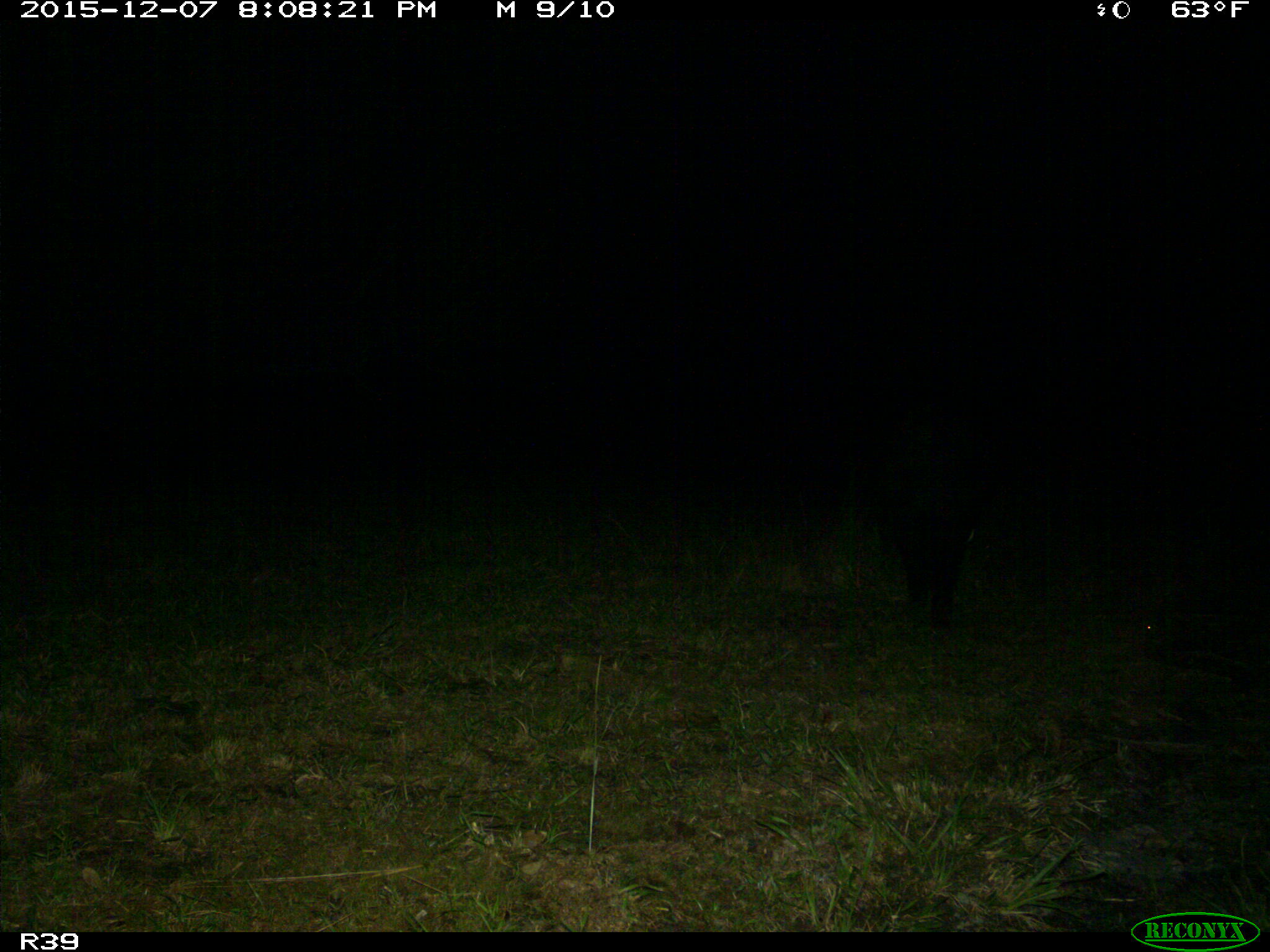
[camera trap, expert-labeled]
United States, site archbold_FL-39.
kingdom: Animalia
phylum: Chordata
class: Mammalia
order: Artiodactyla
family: Suidae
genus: Sus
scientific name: Sus scrofa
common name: wild boar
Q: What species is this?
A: Sus scrofa (wild boar).